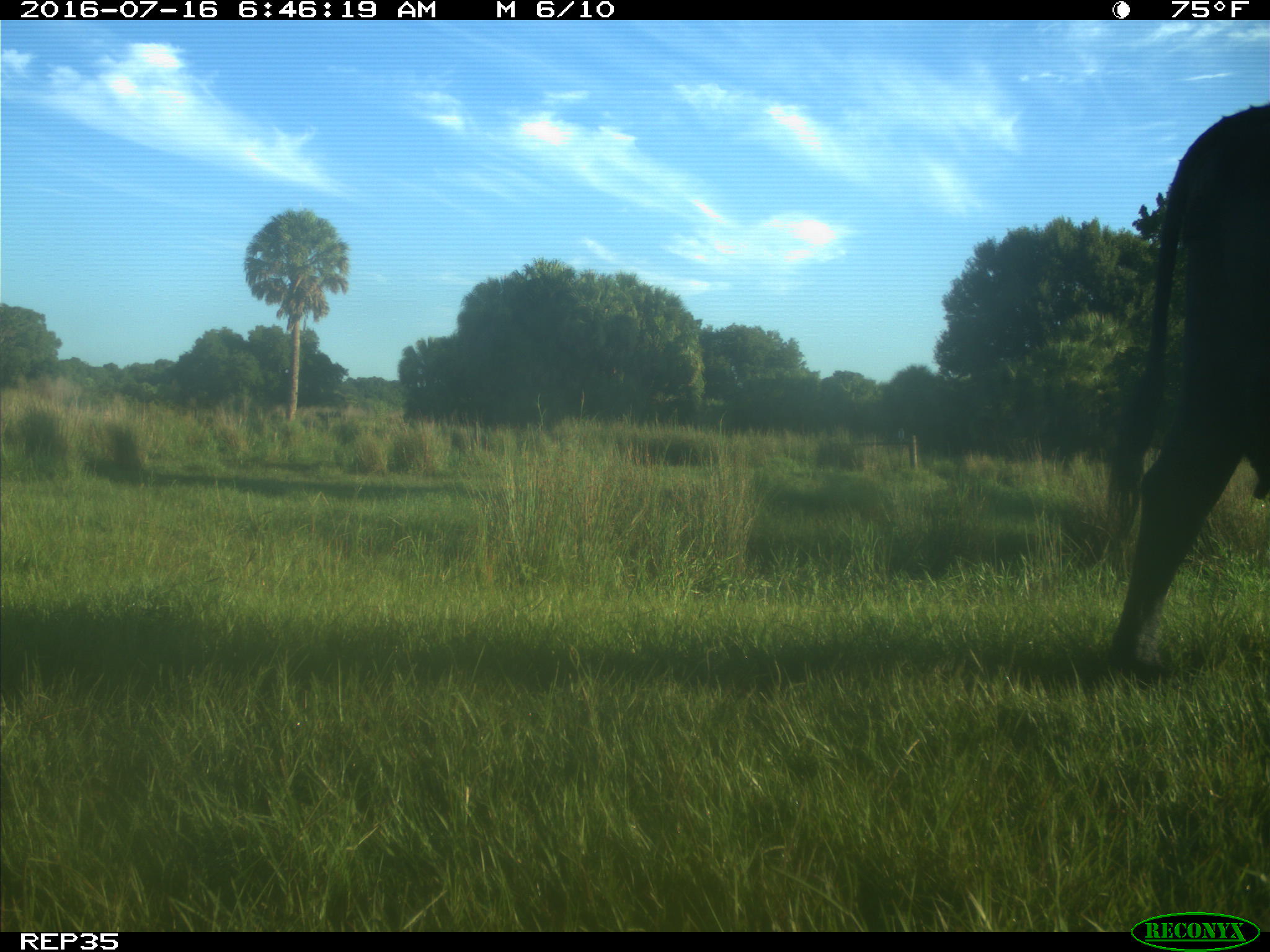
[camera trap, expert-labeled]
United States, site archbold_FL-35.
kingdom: Animalia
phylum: Chordata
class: Mammalia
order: Artiodactyla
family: Bovidae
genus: Bos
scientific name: Bos taurus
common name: domestic cow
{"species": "Bos taurus (domestic cow)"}